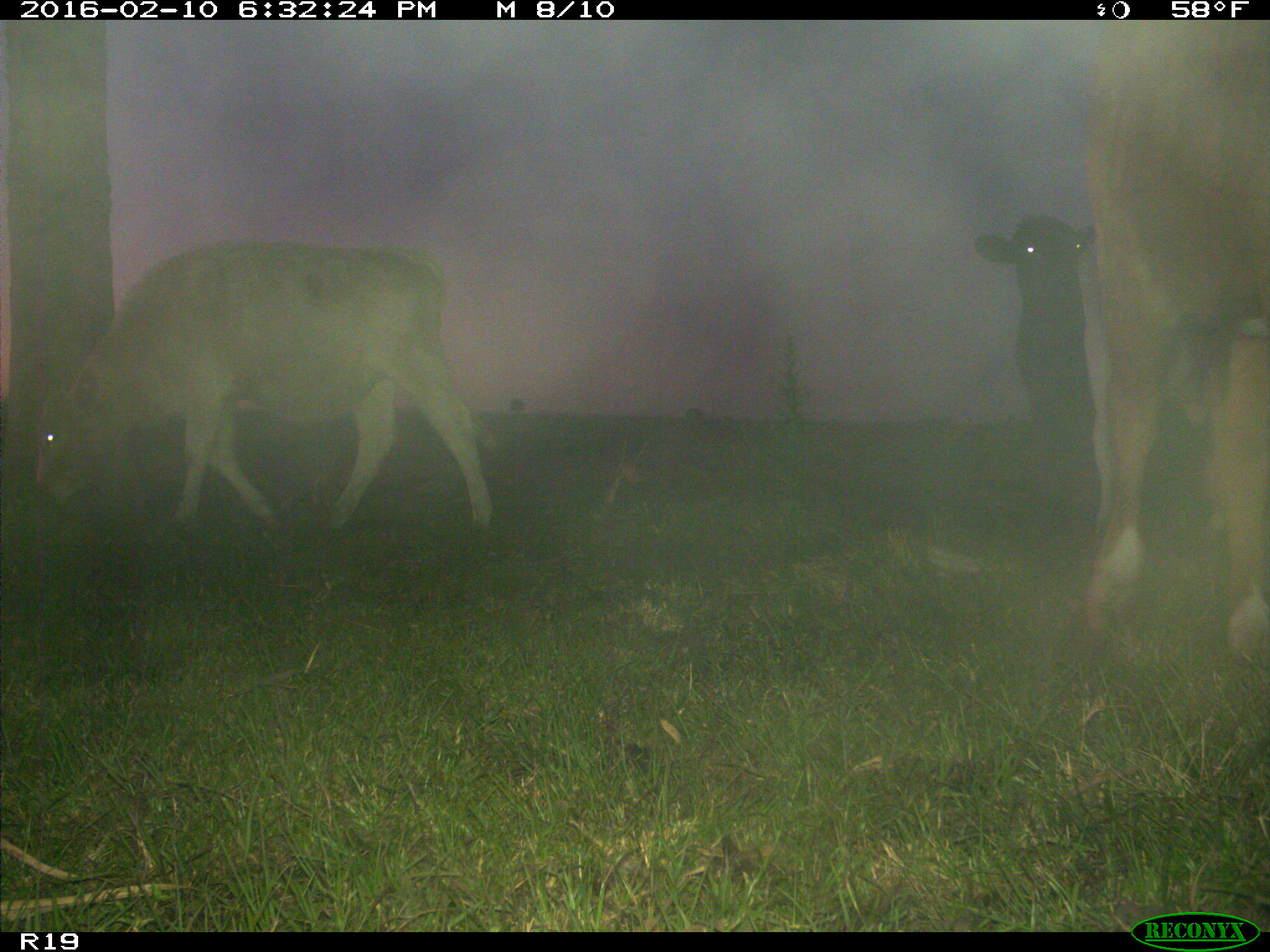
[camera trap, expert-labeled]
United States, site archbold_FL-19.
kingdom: Animalia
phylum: Chordata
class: Mammalia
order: Artiodactyla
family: Bovidae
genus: Bos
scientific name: Bos taurus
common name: domestic cow